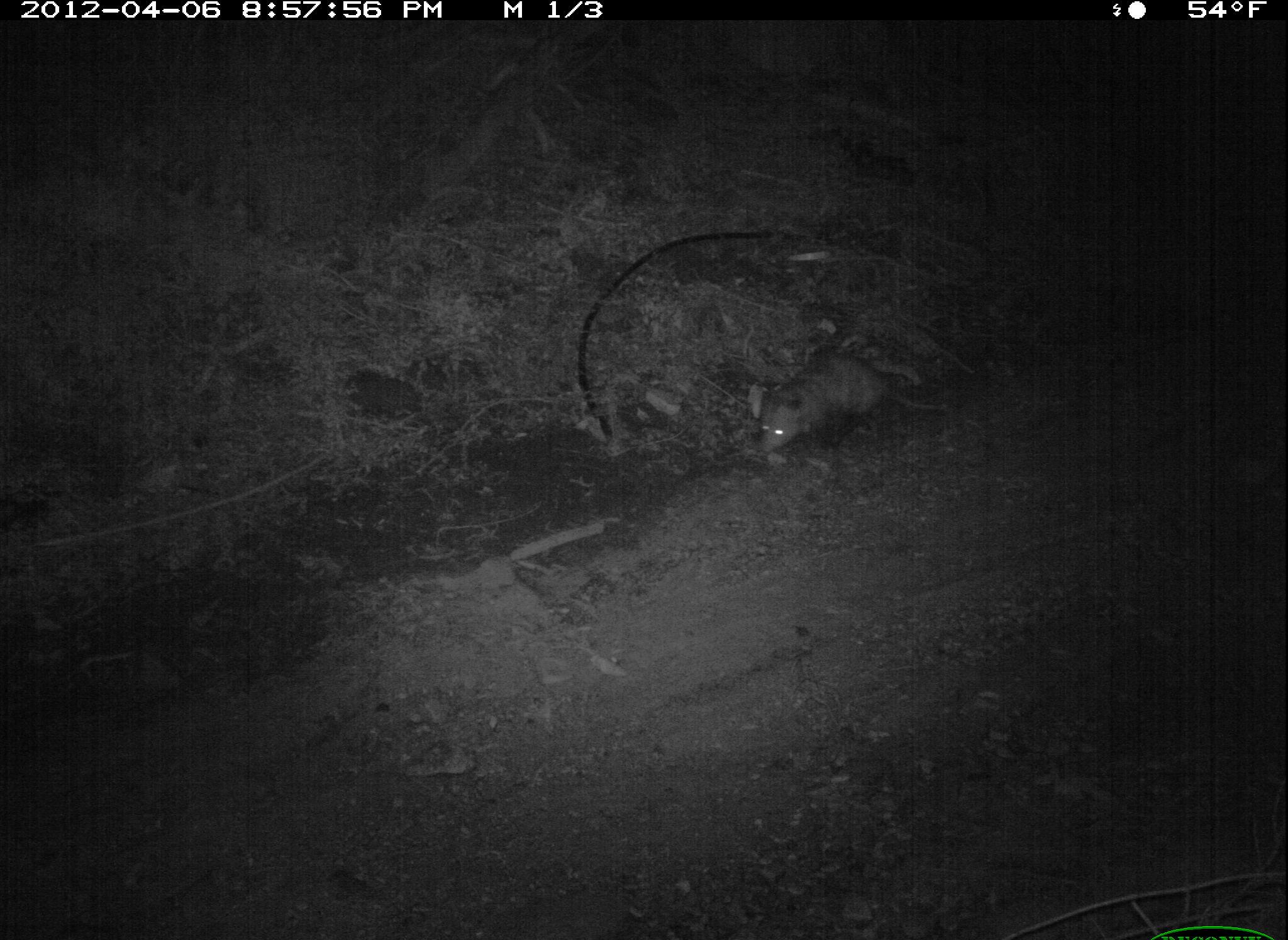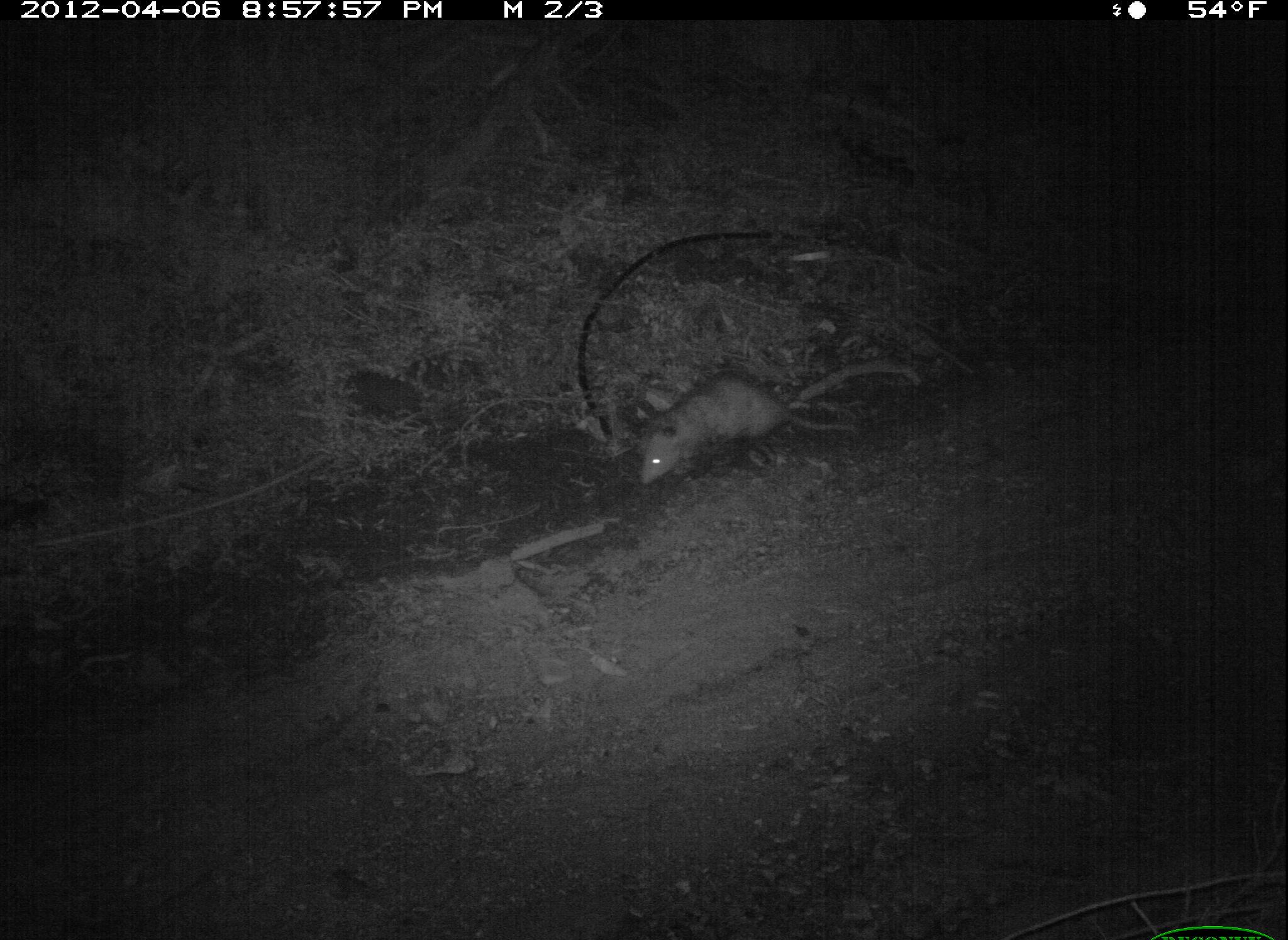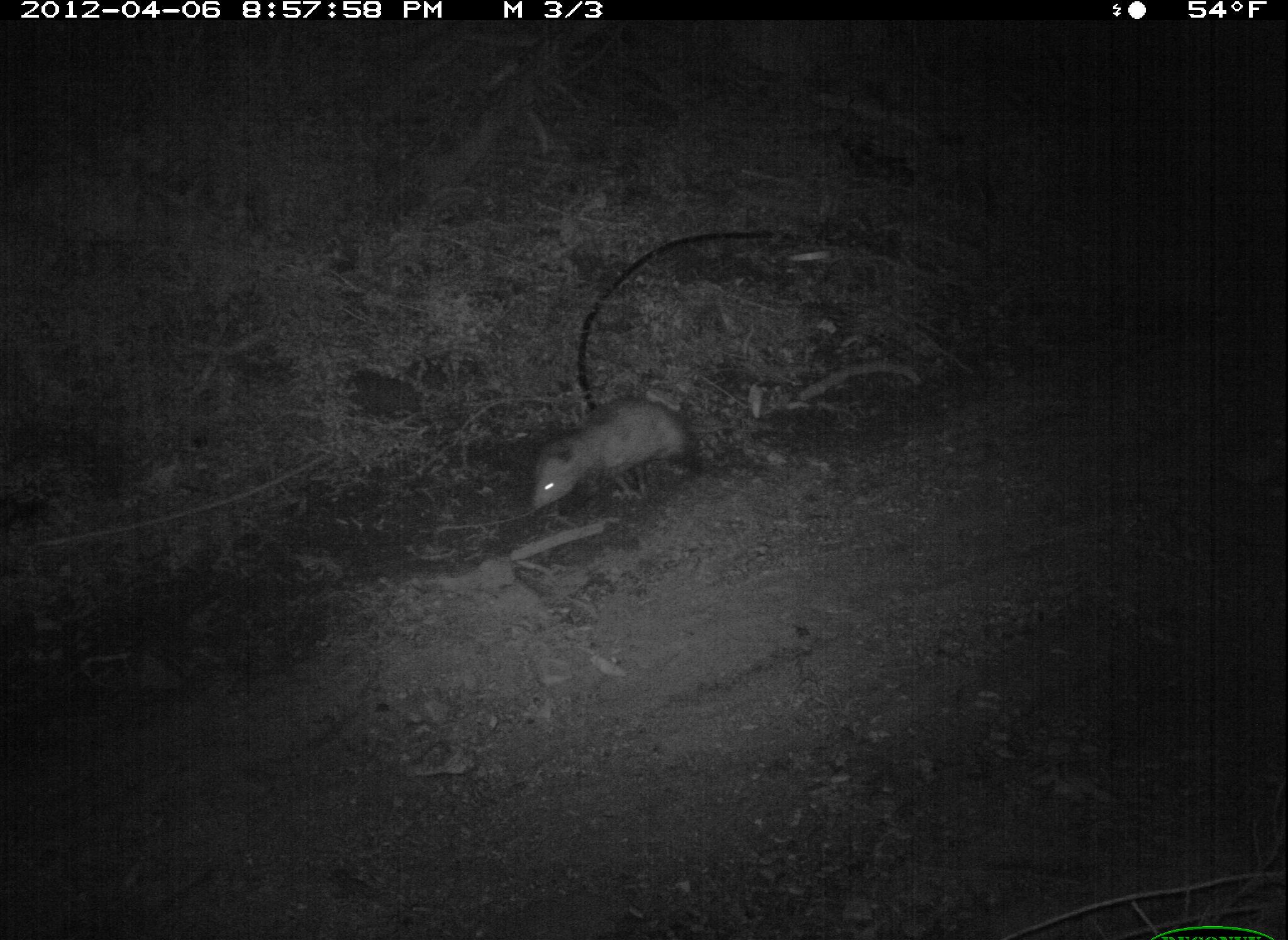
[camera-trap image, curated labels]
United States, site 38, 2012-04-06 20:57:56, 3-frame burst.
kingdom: Animalia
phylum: Chordata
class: Mammalia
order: Didelphimorphia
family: Didelphidae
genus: Didelphis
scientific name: Didelphis virginiana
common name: virginia opossum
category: opossum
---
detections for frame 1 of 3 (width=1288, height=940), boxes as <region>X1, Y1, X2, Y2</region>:
opossum: <region>734, 335, 963, 478</region>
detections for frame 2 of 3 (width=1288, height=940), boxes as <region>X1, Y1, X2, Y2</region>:
opossum: <region>626, 337, 881, 507</region>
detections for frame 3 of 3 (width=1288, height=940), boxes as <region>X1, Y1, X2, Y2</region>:
opossum: <region>520, 385, 750, 523</region>